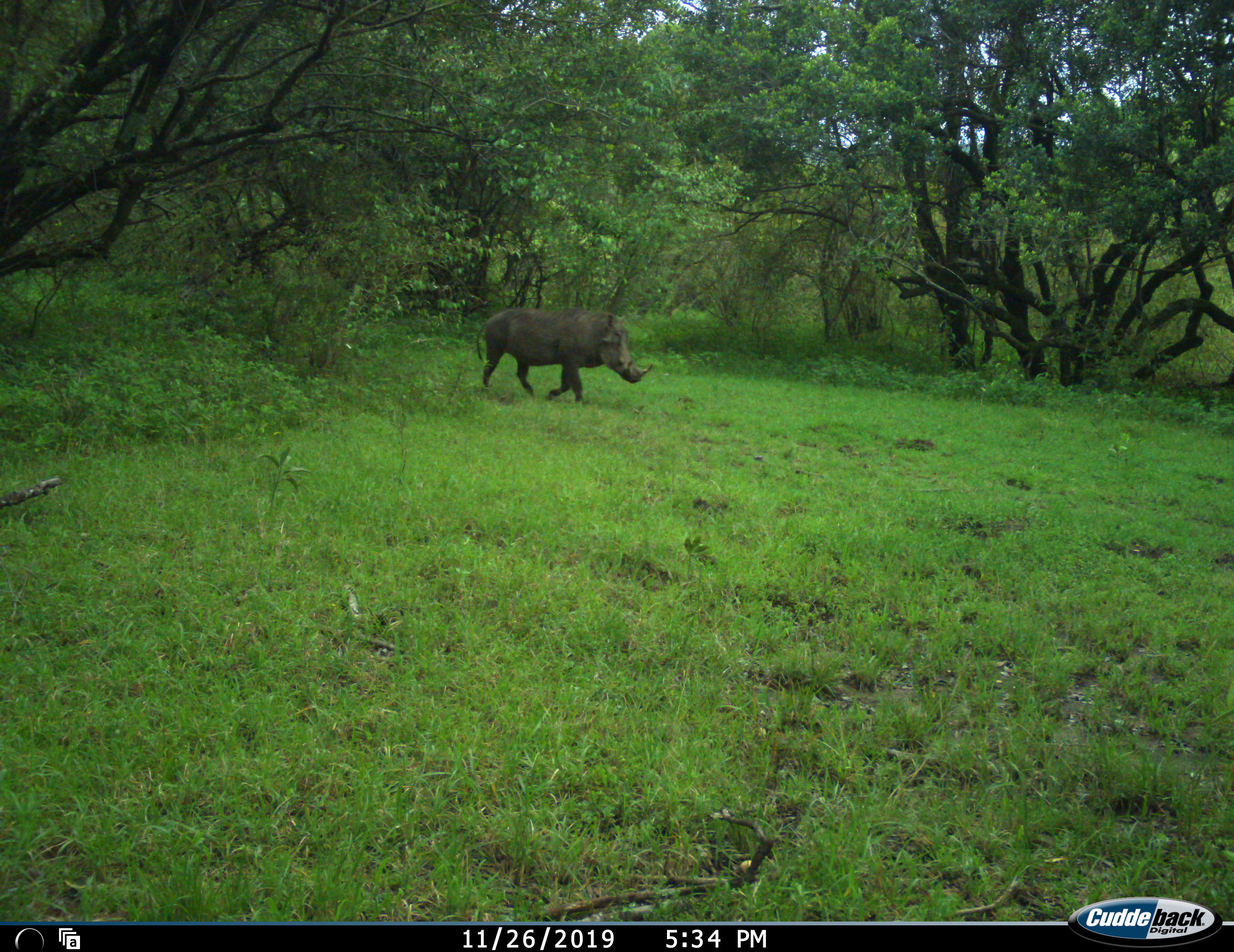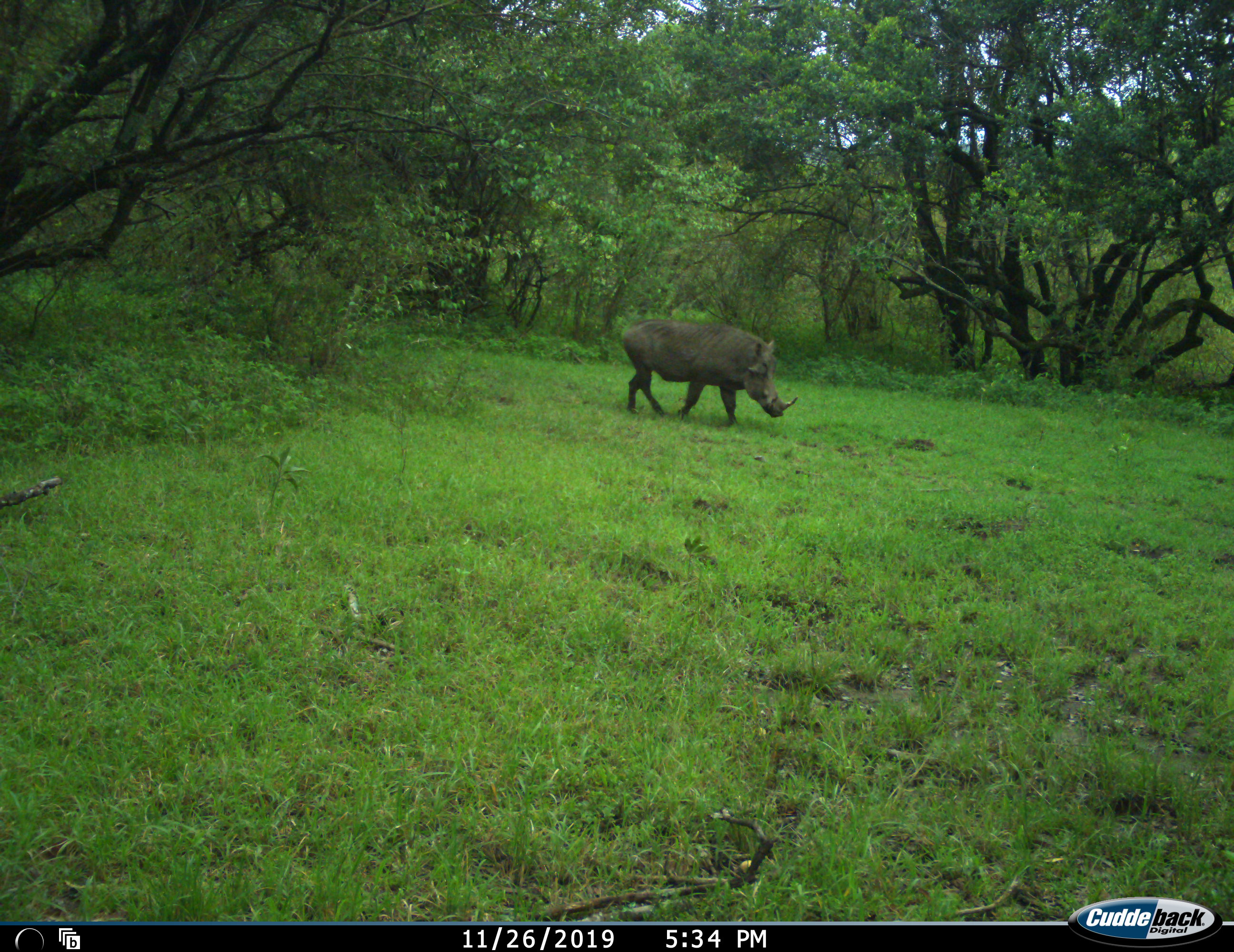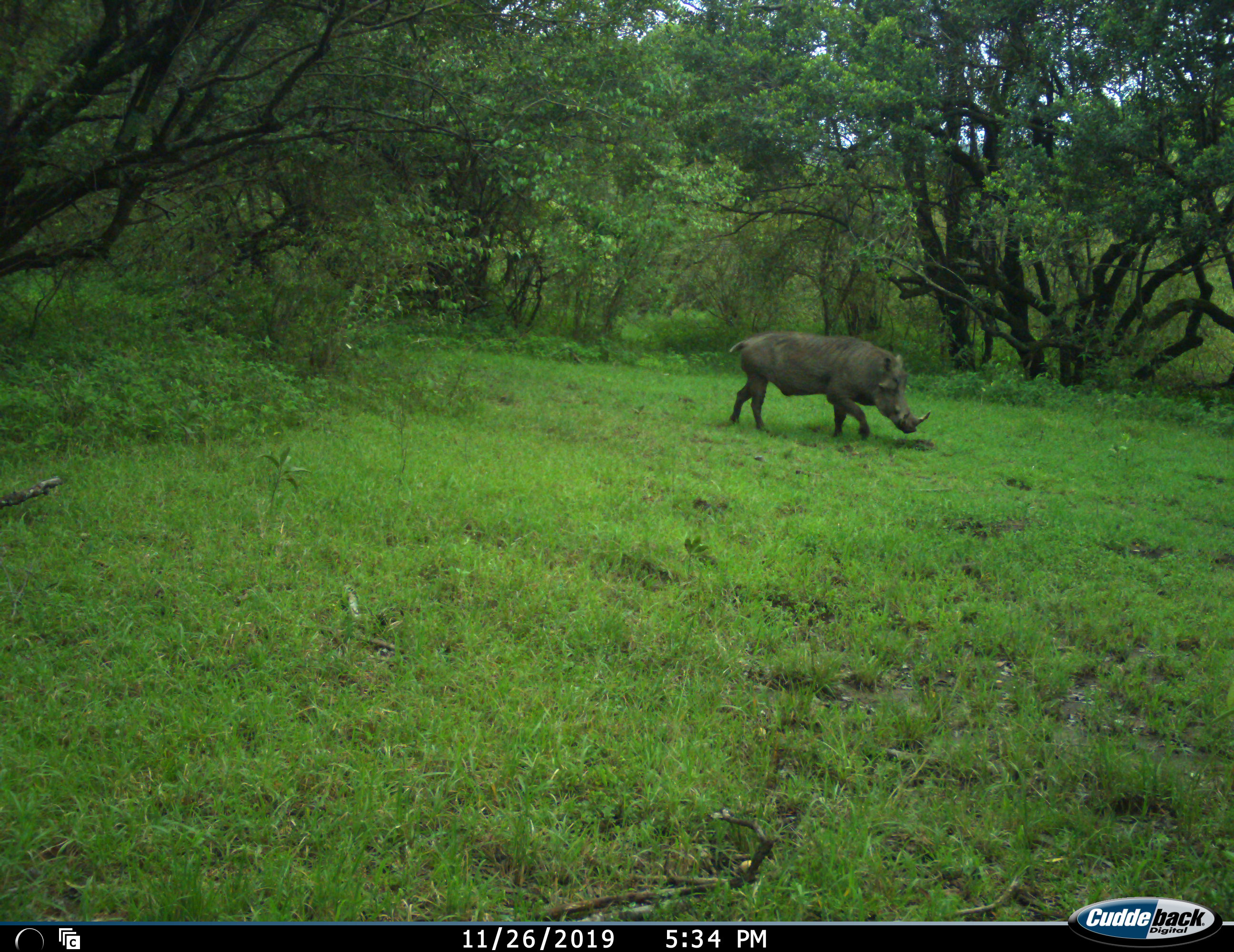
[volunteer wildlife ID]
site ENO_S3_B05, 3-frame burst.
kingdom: Animalia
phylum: Chordata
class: Mammalia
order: Artiodactyla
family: Suidae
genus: Phacochoerus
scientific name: Phacochoerus africanus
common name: warthog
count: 1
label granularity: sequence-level